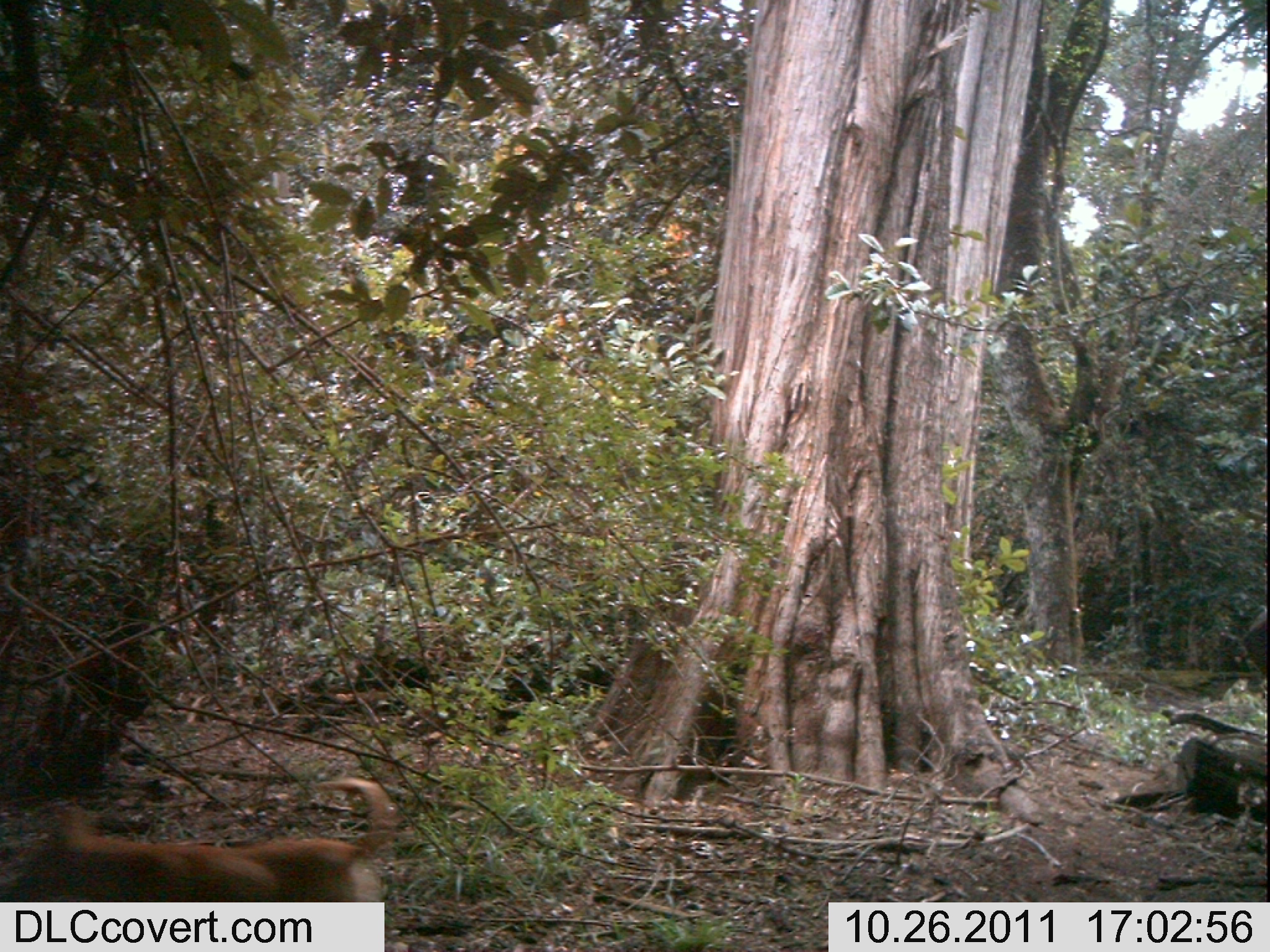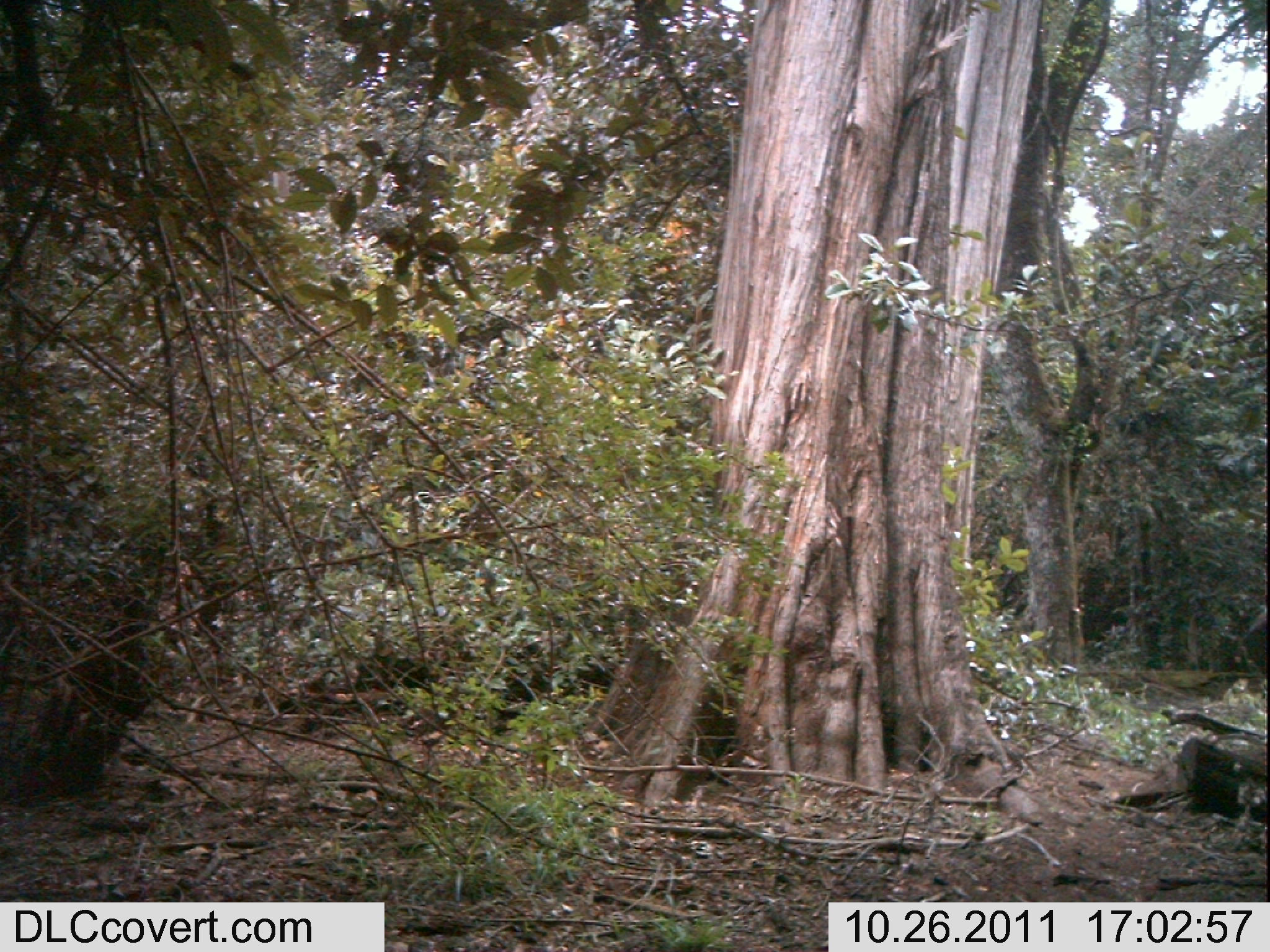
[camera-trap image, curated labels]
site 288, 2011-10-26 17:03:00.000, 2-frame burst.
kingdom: Animalia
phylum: Chordata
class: Mammalia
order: Carnivora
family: Canidae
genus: Canis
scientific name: Canis familiaris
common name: domestic dog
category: canis lupus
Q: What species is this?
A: Canis lupus (domestic dog) (Canis familiaris).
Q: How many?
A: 1.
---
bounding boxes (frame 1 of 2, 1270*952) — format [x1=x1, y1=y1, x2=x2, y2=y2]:
canis lupus: [x1=0, y1=767, x2=394, y2=903]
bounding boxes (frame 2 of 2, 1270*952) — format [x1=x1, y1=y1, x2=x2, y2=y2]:
unknown: [x1=1159, y1=706, x2=1267, y2=832]